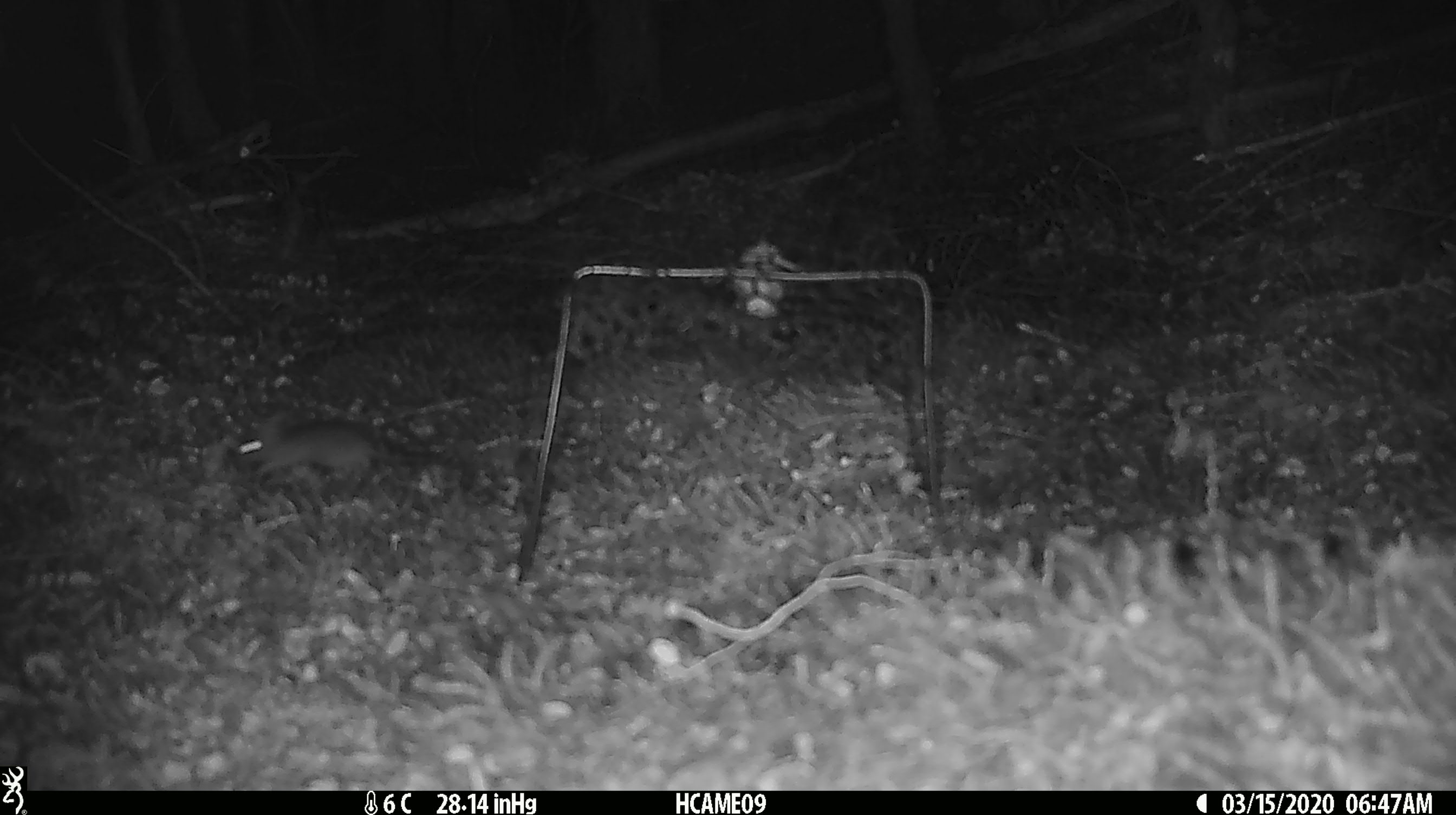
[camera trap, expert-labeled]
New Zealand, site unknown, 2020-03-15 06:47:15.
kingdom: Animalia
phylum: Chordata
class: Mammalia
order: Rodentia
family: Muridae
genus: Mus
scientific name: Mus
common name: mouse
Mouse (Mus).